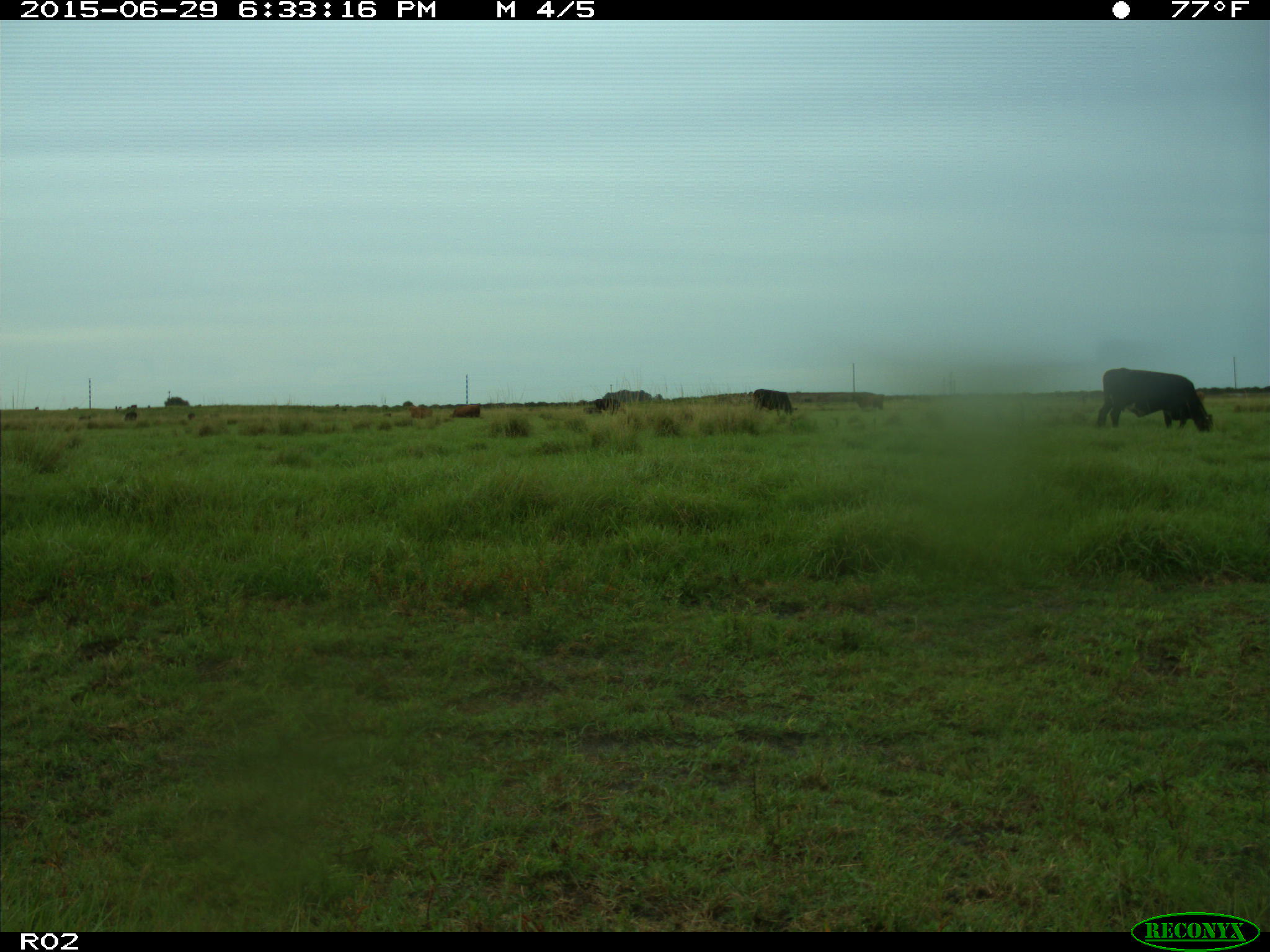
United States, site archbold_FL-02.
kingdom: Animalia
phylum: Chordata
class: Mammalia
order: Artiodactyla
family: Bovidae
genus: Bos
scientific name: Bos taurus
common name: domestic cow